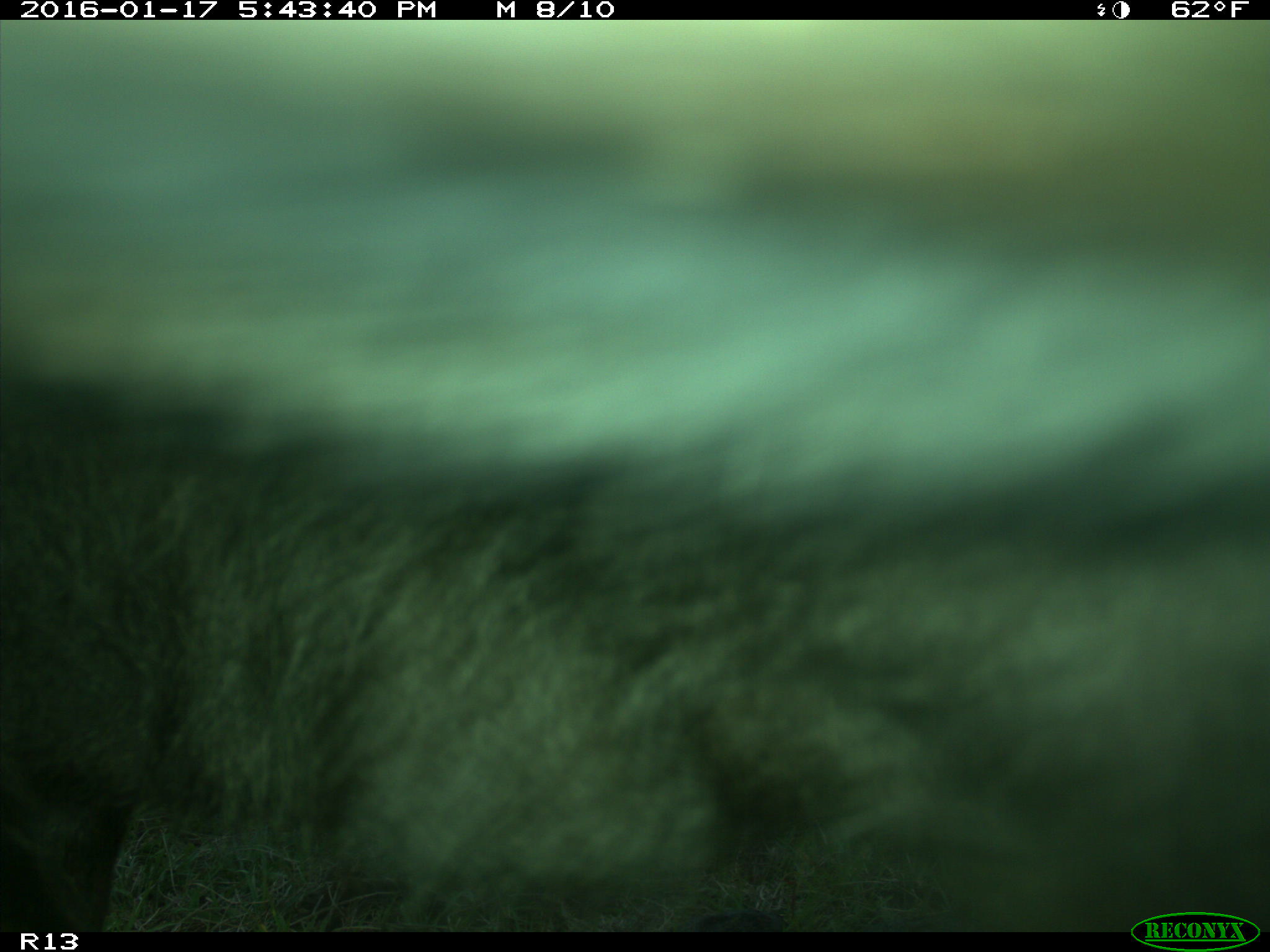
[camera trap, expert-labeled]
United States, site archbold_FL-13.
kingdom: Animalia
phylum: Chordata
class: Mammalia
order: Artiodactyla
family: Bovidae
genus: Bos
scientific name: Bos taurus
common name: domestic cow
Bos taurus (domestic cow).